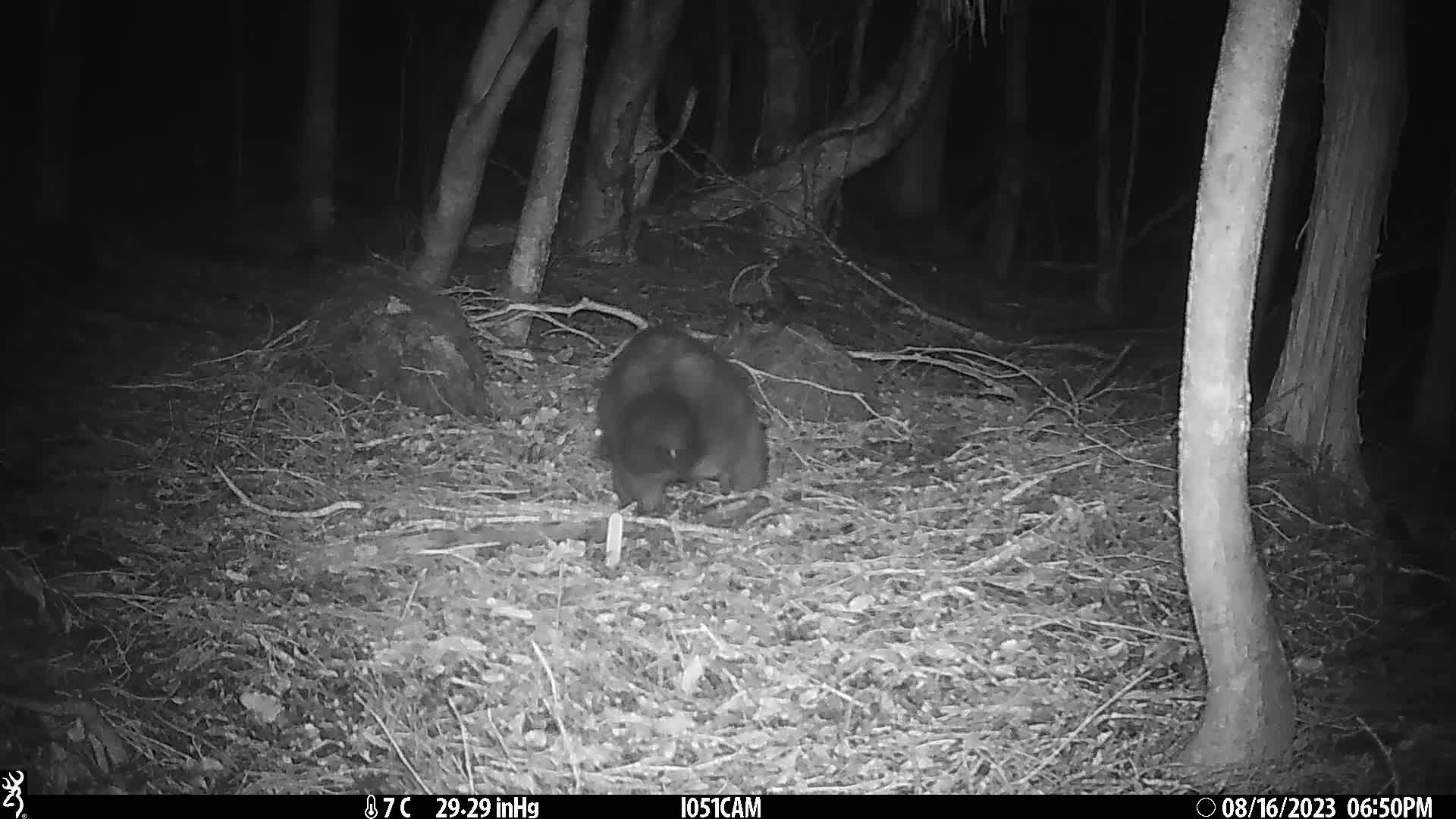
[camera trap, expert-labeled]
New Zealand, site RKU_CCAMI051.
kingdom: Animalia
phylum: Chordata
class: Mammalia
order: Diprotodontia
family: Phalangeridae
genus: Trichosurus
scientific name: Trichosurus vulpecula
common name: common brushtail possum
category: possum